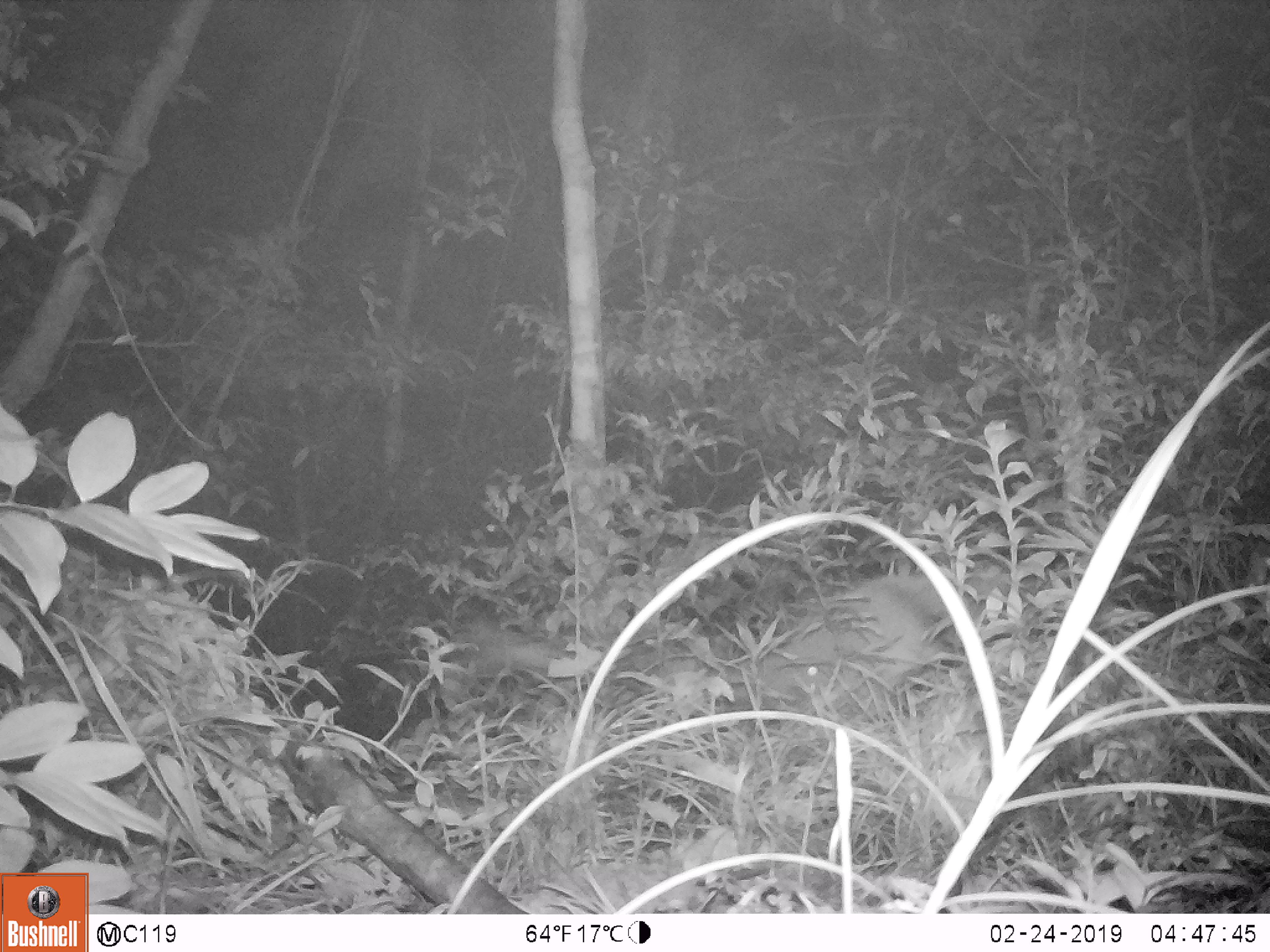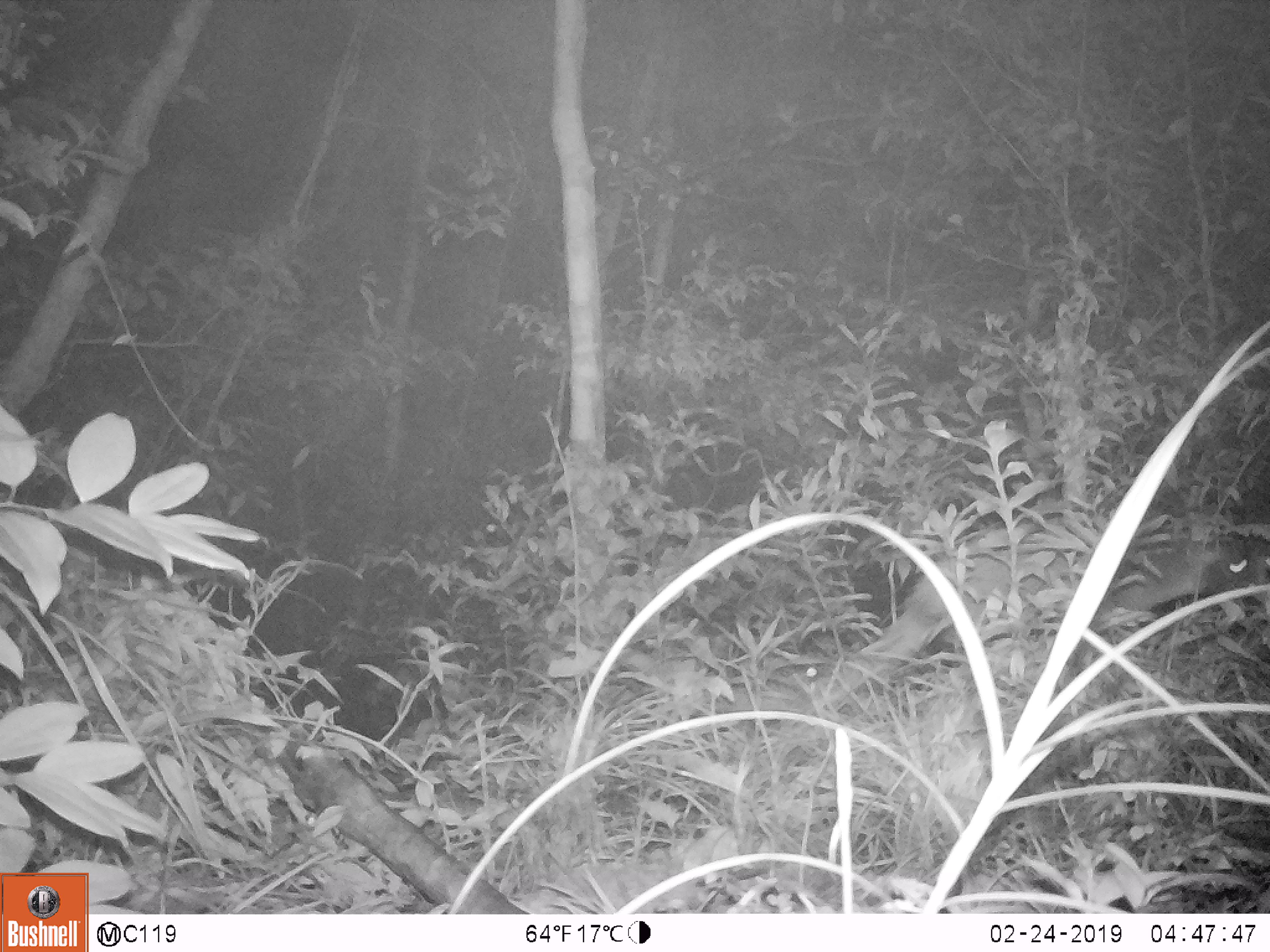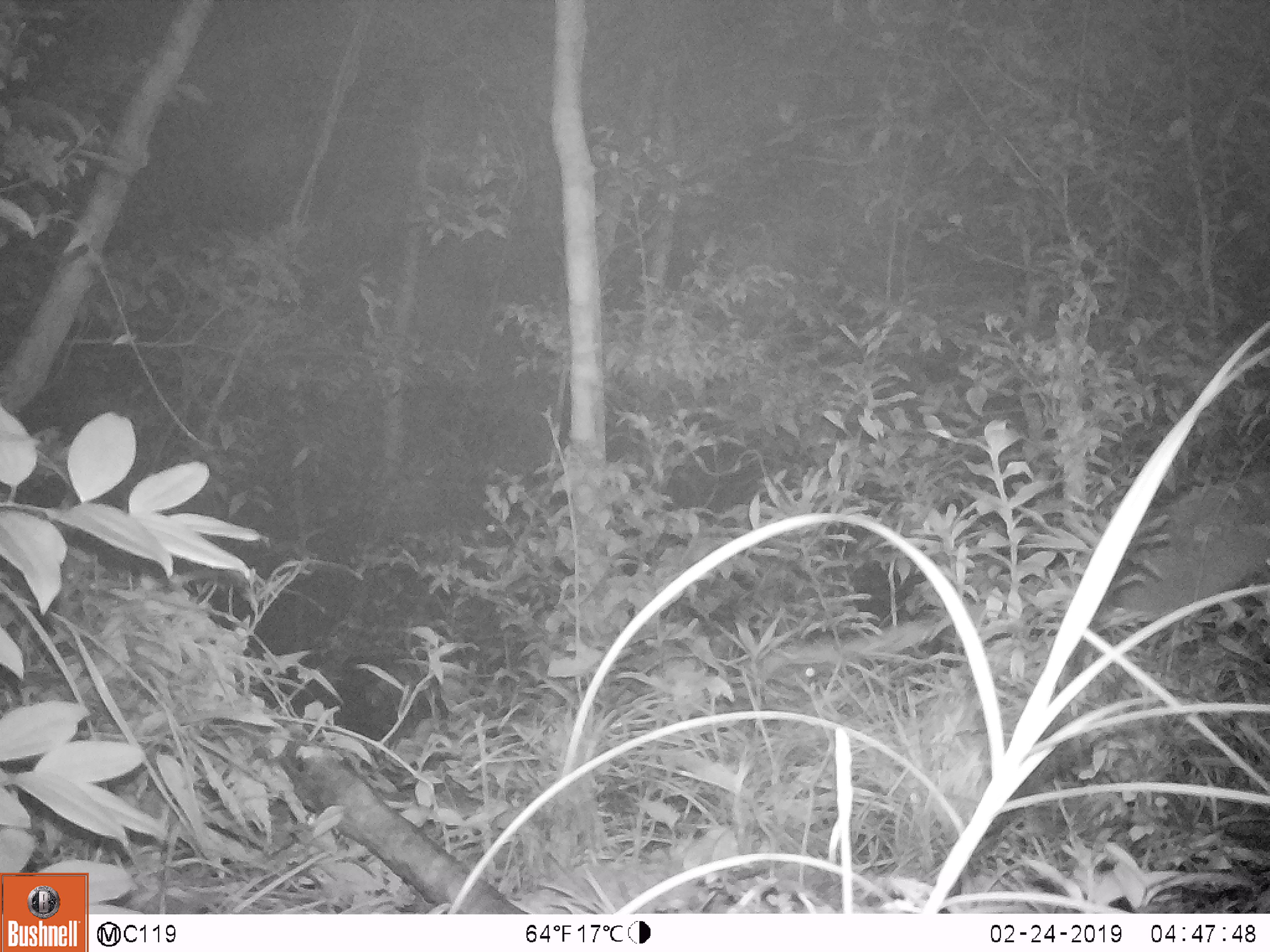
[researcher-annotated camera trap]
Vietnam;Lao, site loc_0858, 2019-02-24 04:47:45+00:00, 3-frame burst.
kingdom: Animalia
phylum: Chordata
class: Mammalia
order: Carnivora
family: Viverridae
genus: Paguma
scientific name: Paguma larvata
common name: masked palm civet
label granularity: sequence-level